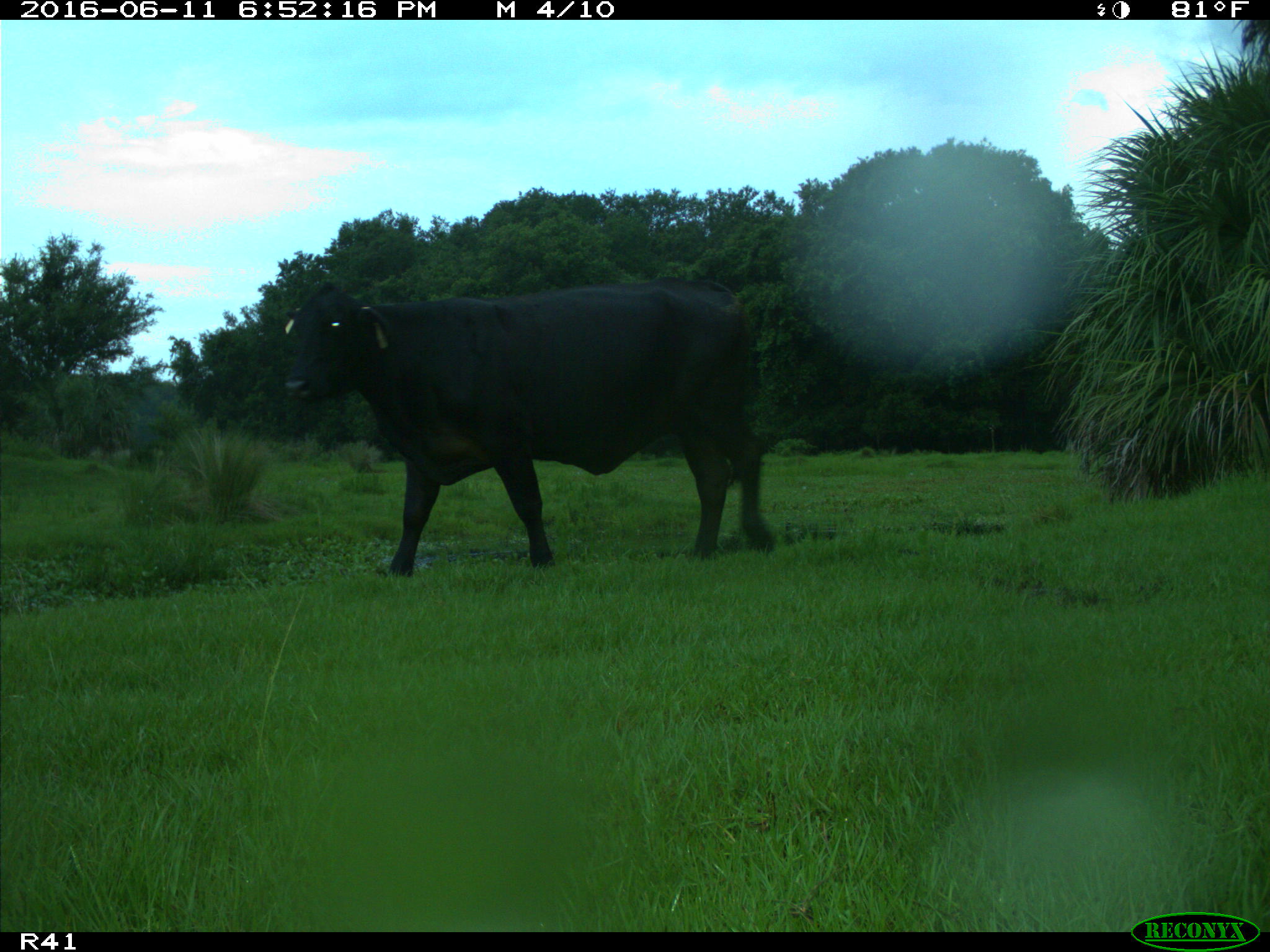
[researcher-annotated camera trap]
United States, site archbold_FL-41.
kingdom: Animalia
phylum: Chordata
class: Mammalia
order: Artiodactyla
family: Bovidae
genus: Bos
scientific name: Bos taurus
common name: domestic cow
Bos taurus (domestic cow).